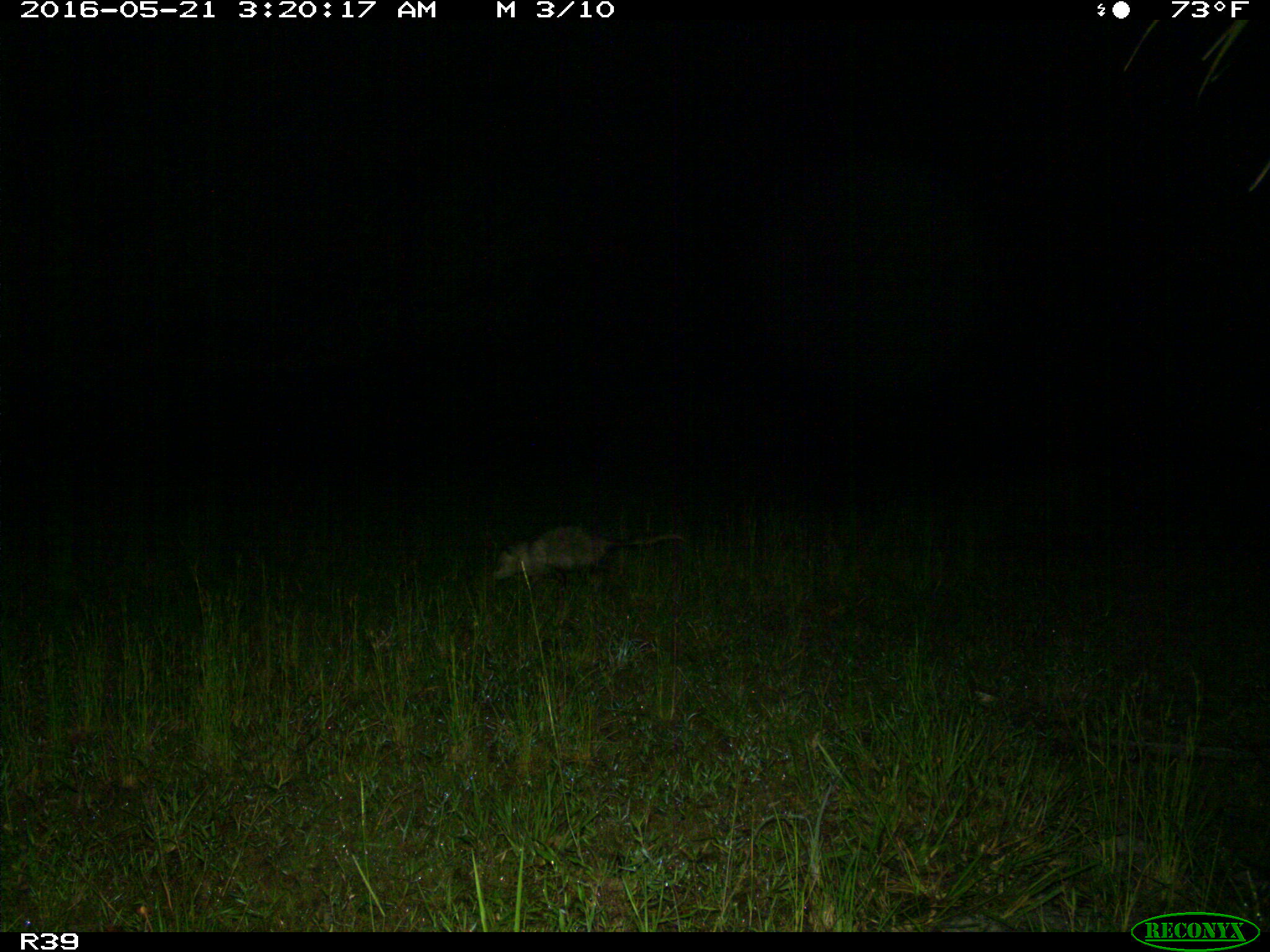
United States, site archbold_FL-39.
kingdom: Animalia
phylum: Chordata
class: Mammalia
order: Didelphimorphia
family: Didelphidae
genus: Didelphis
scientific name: Didelphis virginiana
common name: virginia opossum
Didelphis virginiana (virginia opossum).